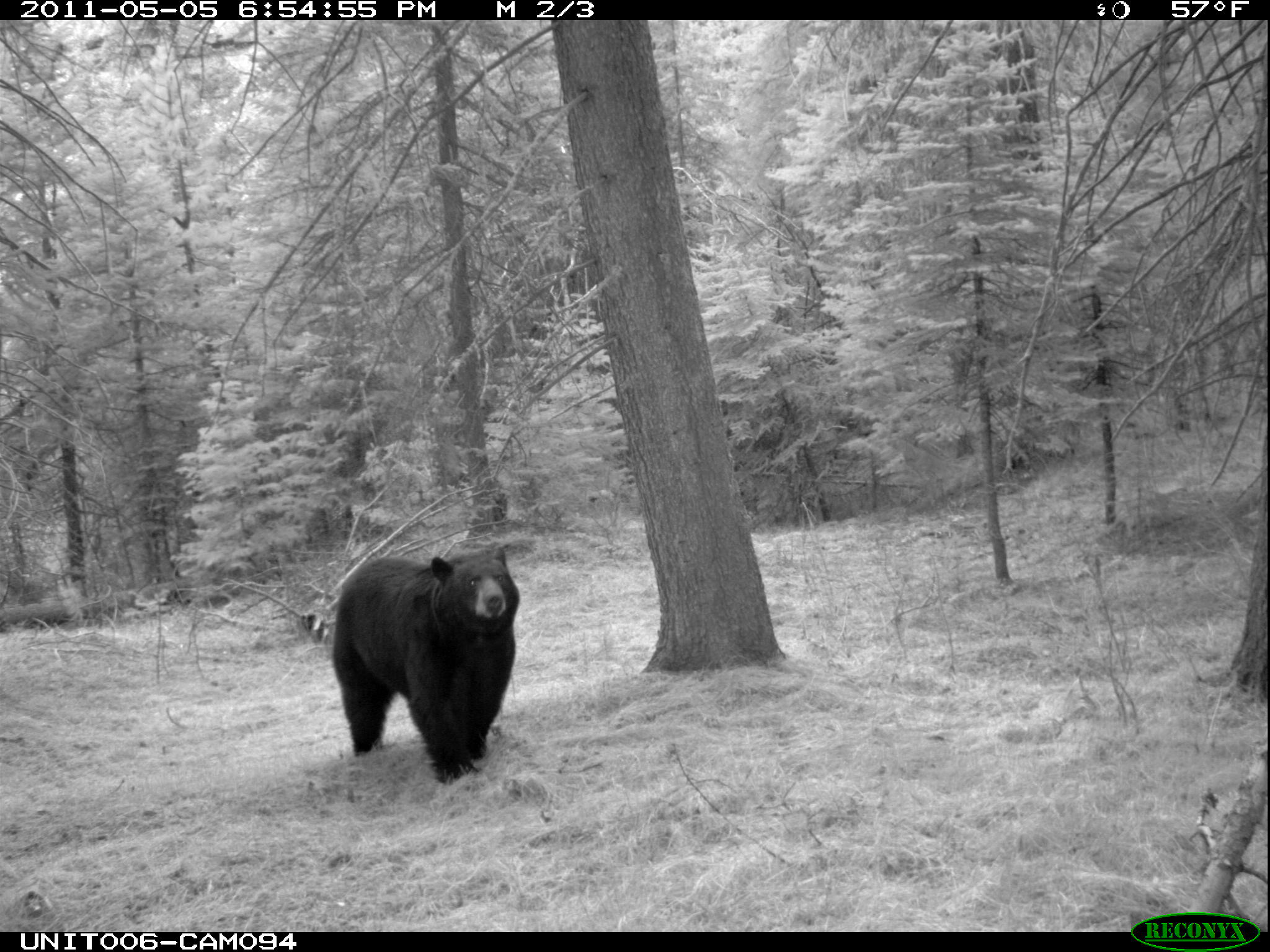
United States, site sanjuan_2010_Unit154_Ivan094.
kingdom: Animalia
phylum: Chordata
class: Mammalia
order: Carnivora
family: Ursidae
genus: Ursus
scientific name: Ursus americanus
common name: american black bear